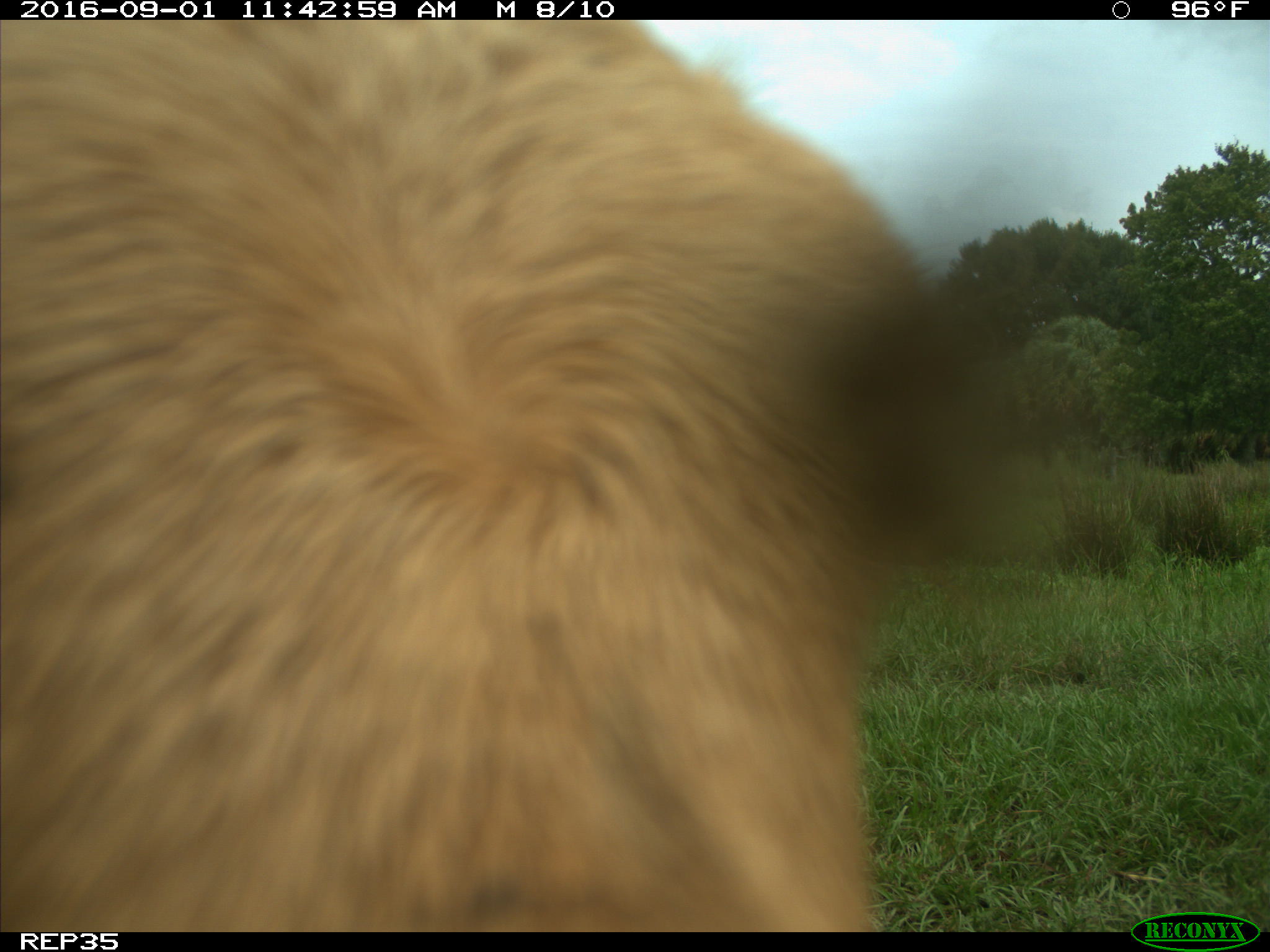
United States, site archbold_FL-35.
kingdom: Animalia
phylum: Chordata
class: Mammalia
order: Artiodactyla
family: Bovidae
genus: Bos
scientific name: Bos taurus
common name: domestic cow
Bos taurus (domestic cow).